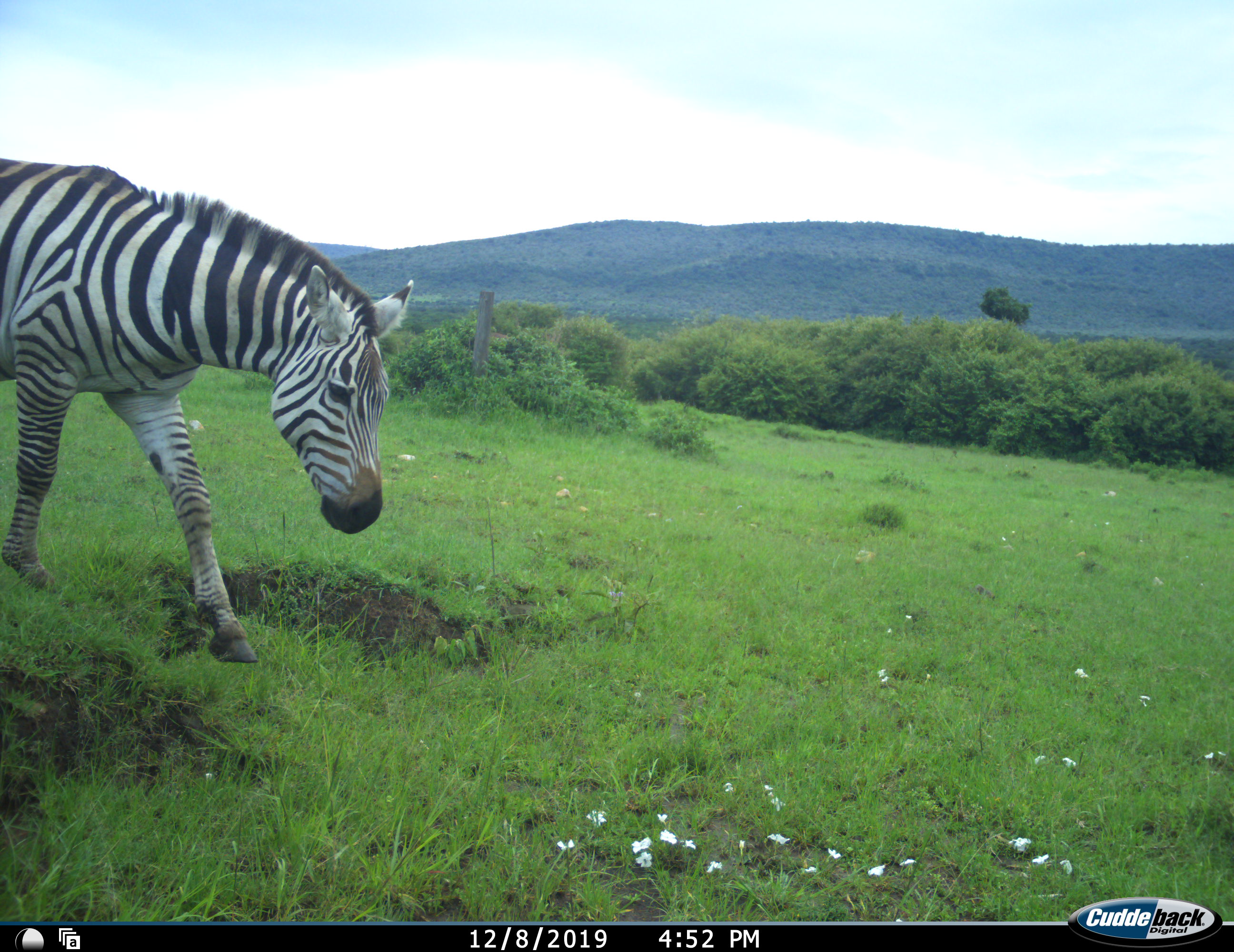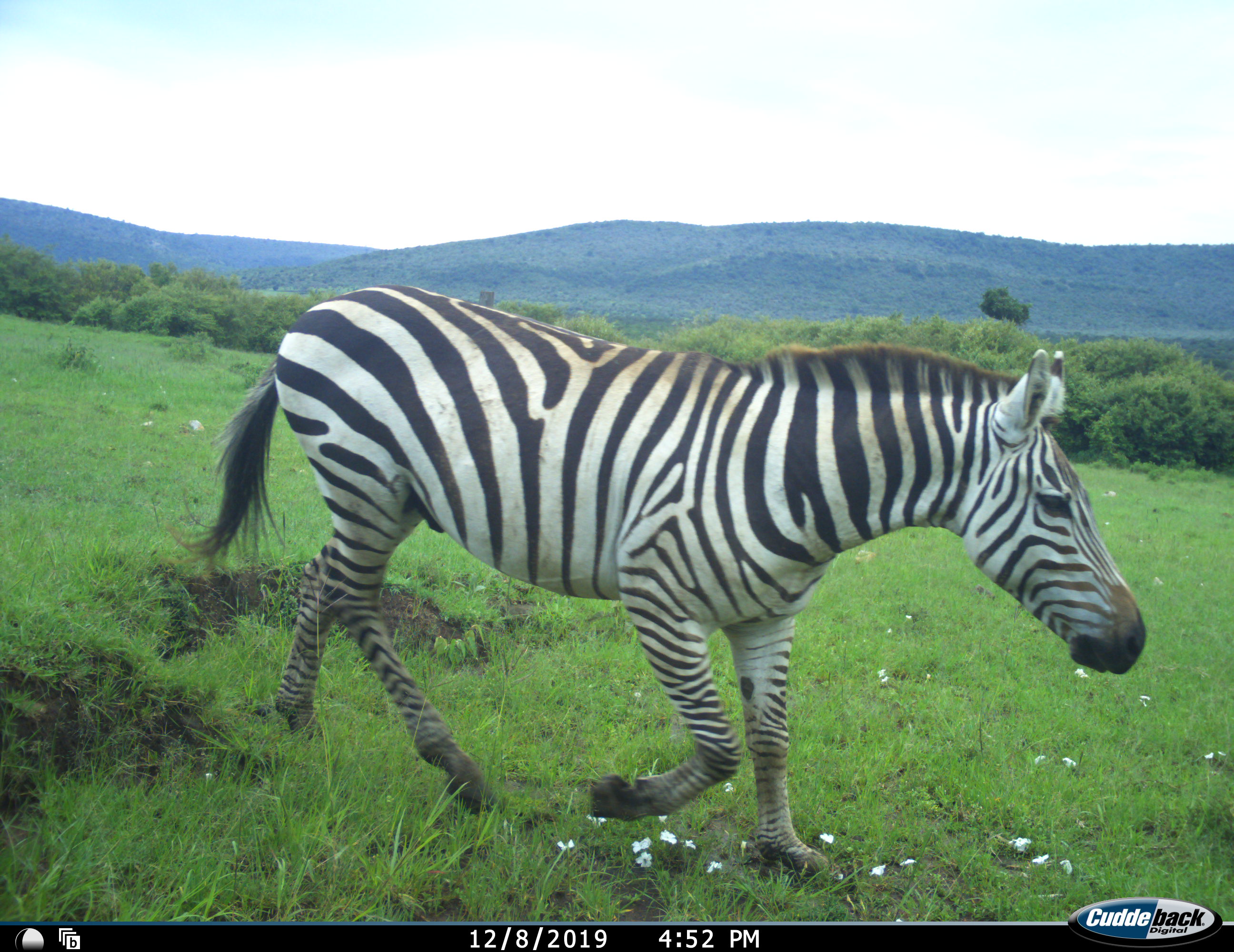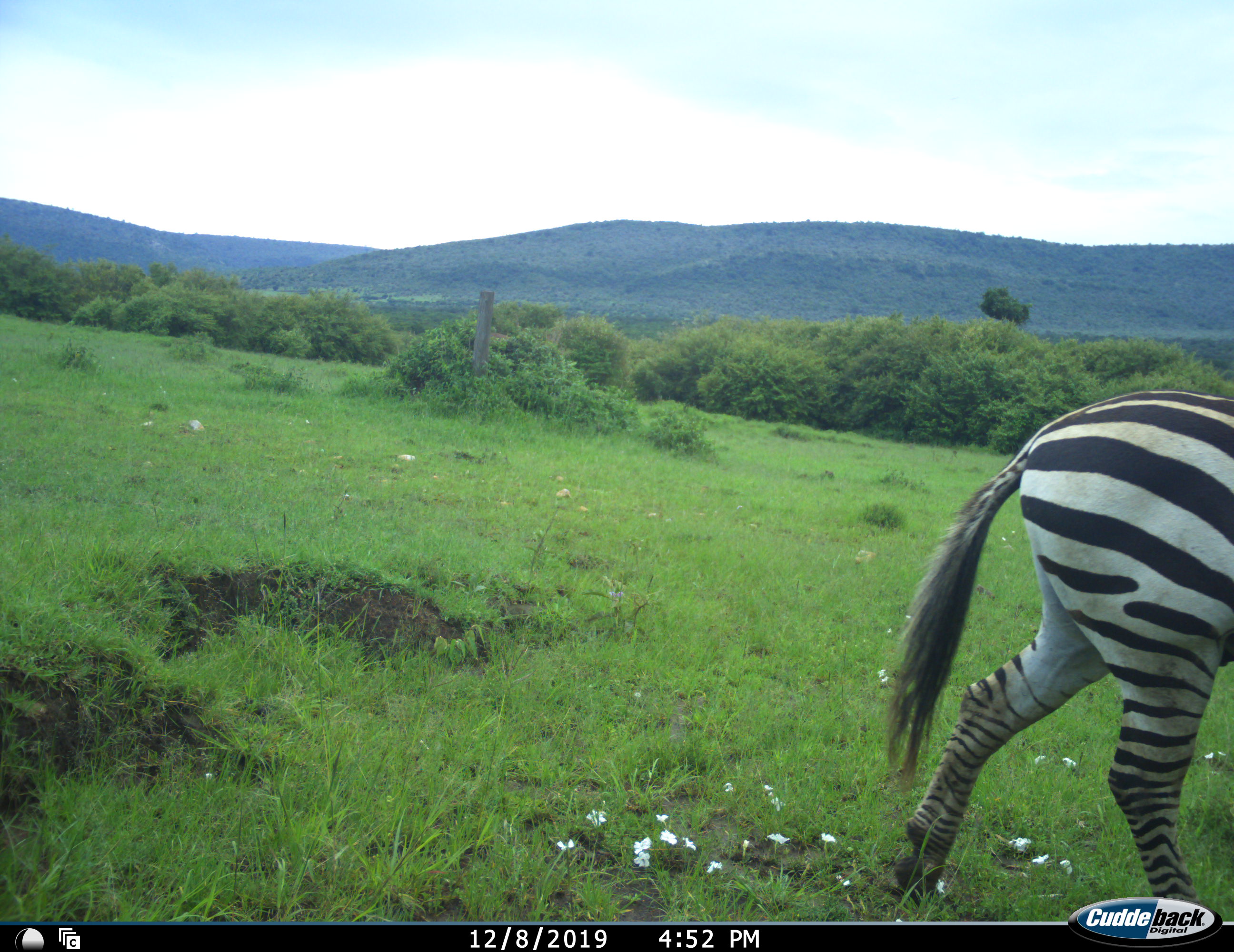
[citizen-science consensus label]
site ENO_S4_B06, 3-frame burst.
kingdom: Animalia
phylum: Chordata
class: Mammalia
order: Perissodactyla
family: Equidae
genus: Equus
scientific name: Equus quagga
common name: plains zebra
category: zebraplains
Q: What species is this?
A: Zebraplains (plains zebra) (Equus quagga).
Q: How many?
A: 1.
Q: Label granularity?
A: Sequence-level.